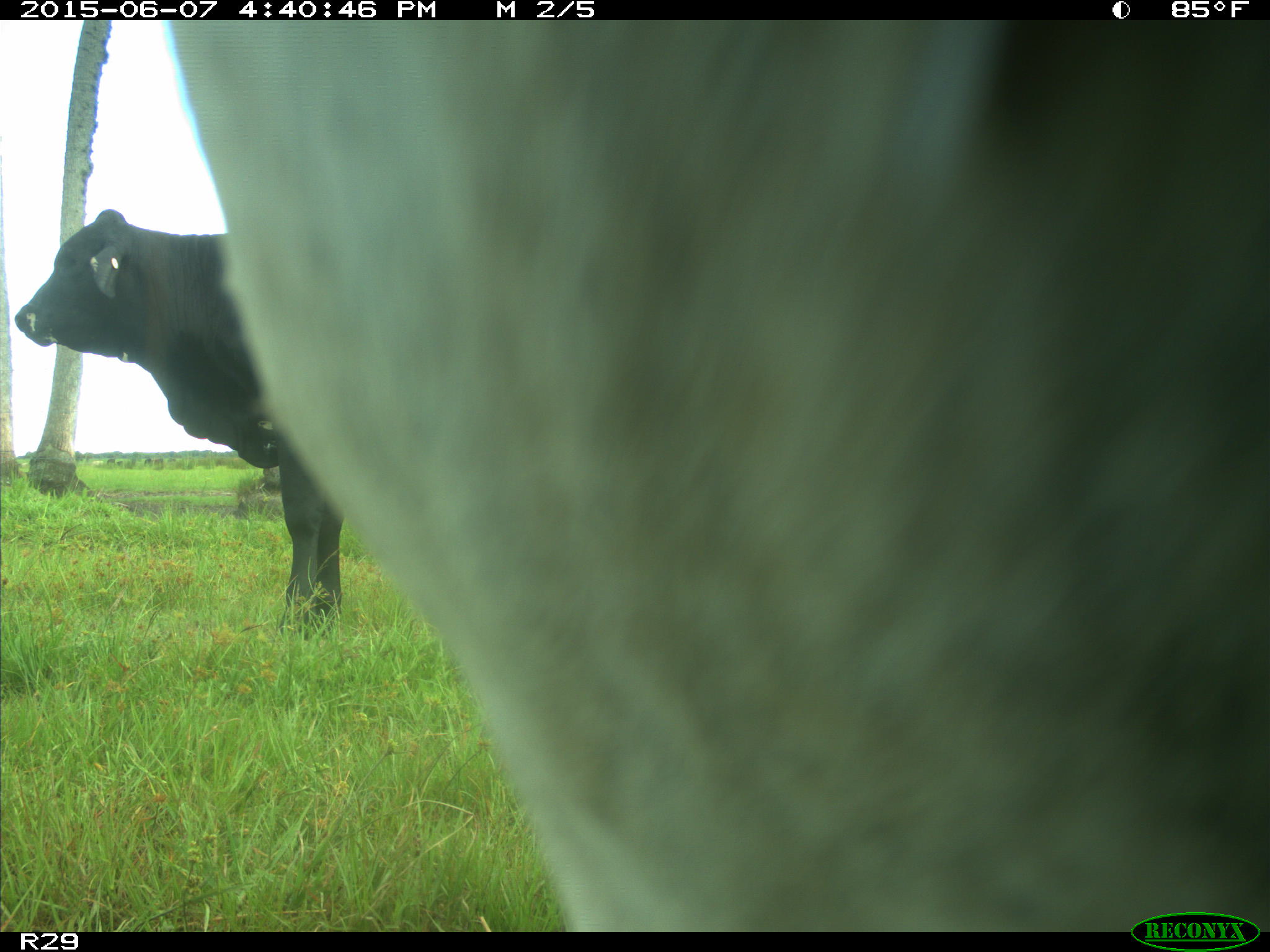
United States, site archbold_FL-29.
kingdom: Animalia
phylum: Chordata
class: Mammalia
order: Artiodactyla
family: Bovidae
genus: Bos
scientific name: Bos taurus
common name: domestic cow